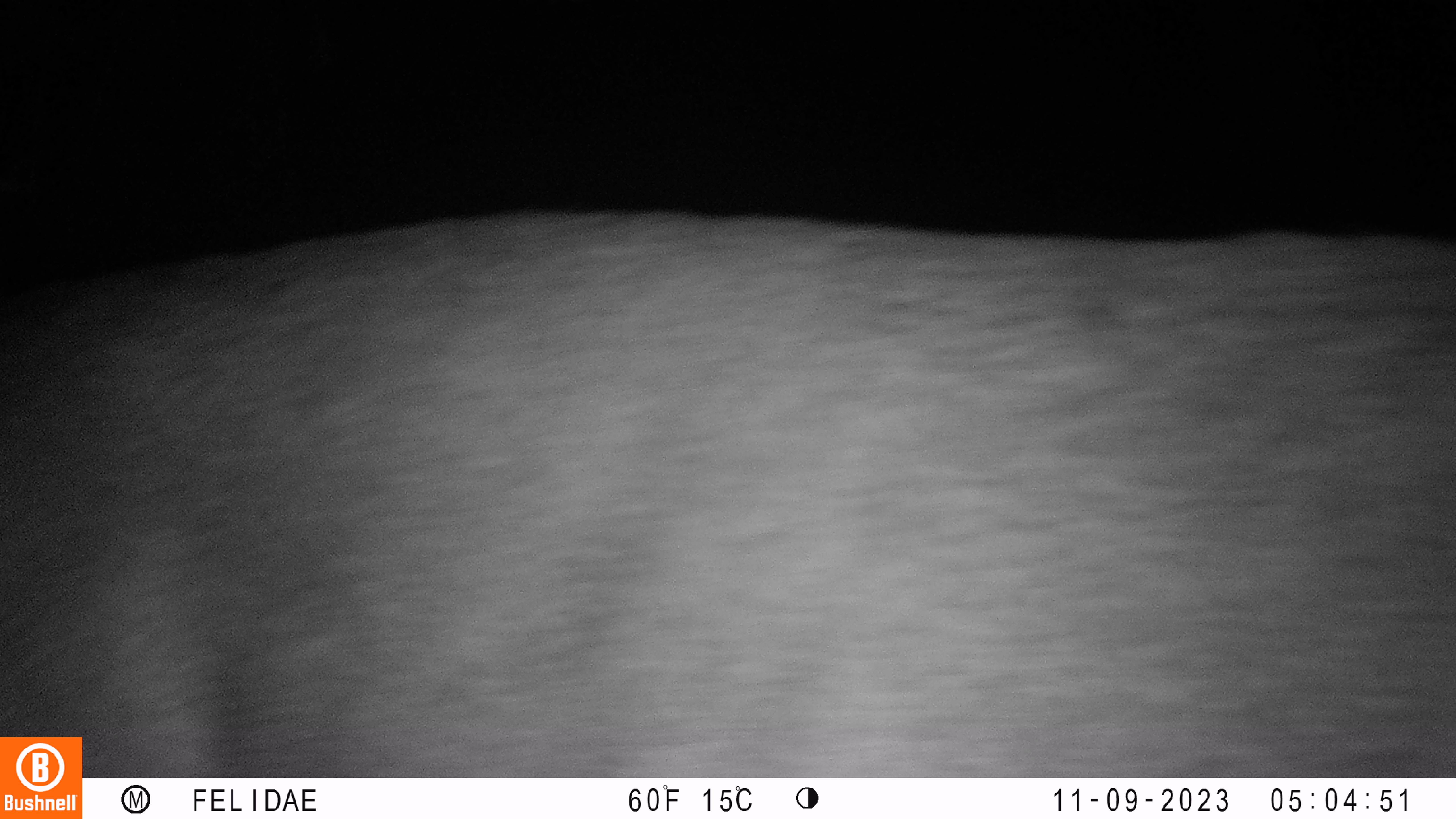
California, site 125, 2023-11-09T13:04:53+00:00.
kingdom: Animalia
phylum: Chordata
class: Mammalia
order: Artiodactyla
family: Cervidae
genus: Odocoileus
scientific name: Odocoileus hemionus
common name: mule deer